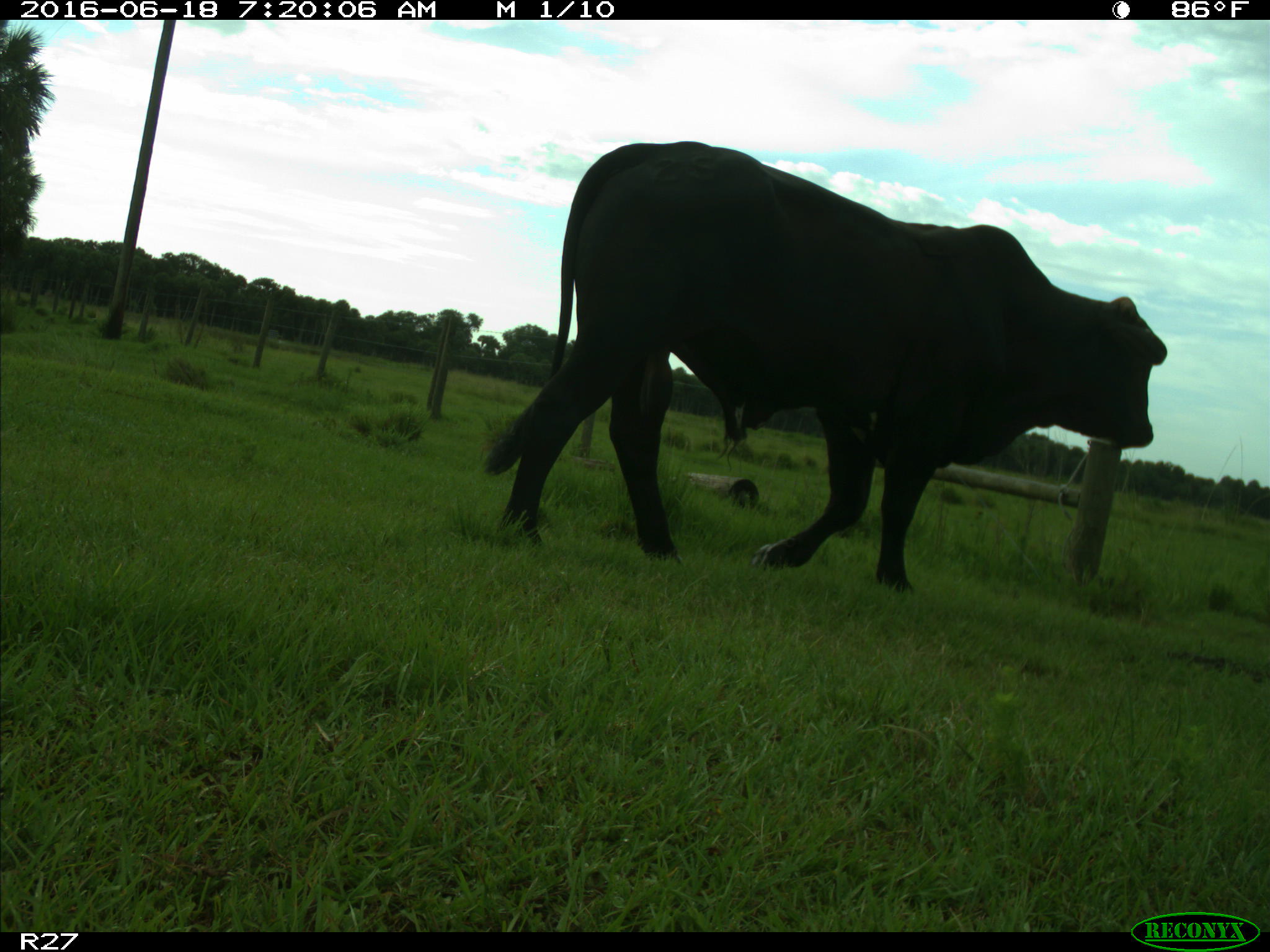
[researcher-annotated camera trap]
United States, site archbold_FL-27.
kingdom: Animalia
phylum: Chordata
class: Mammalia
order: Artiodactyla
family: Bovidae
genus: Bos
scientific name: Bos taurus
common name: domestic cow